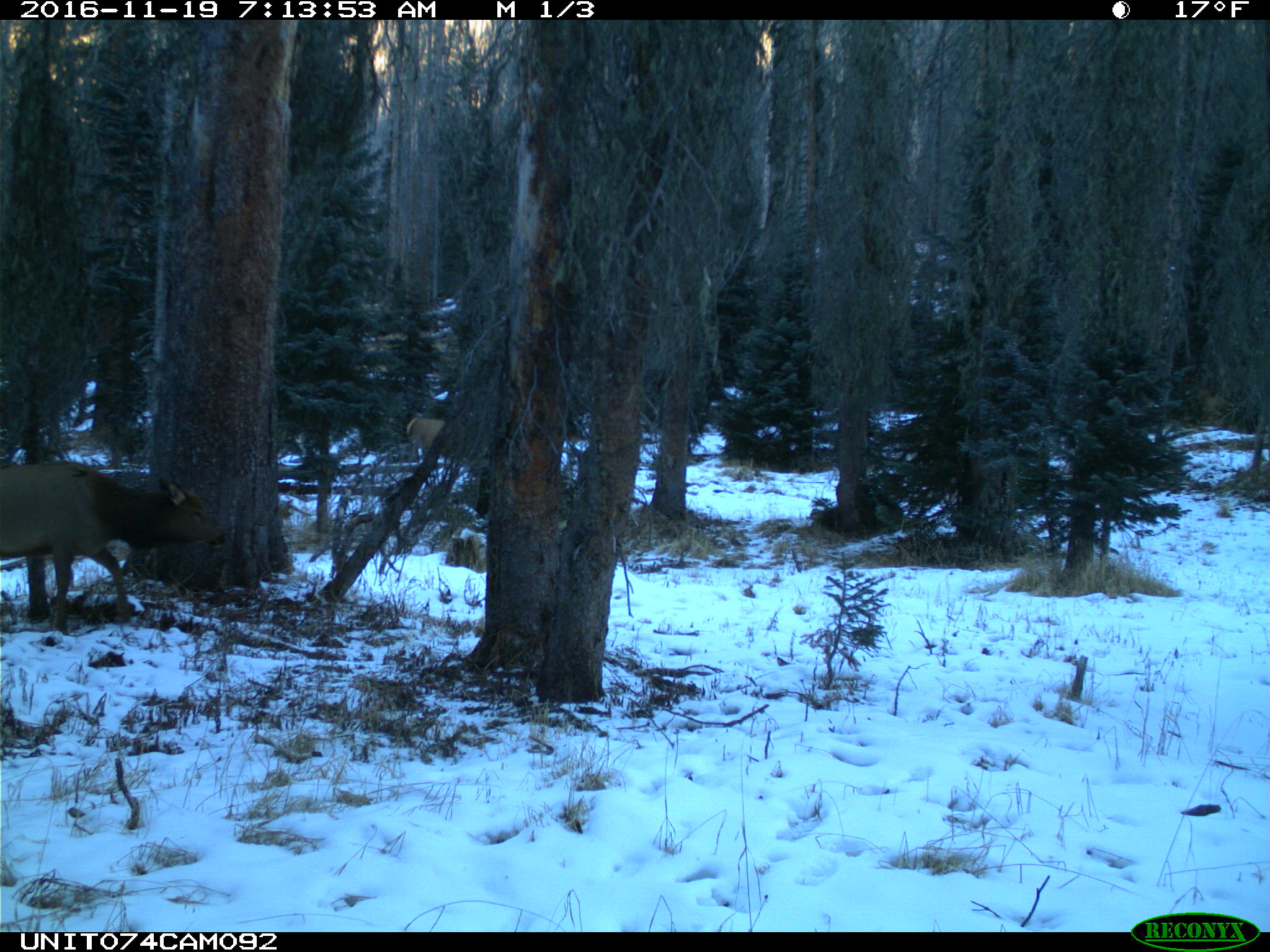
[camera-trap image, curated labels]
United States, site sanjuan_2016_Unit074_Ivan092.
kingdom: Animalia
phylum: Chordata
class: Mammalia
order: Artiodactyla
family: Cervidae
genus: Cervus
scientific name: Cervus elaphus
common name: red deer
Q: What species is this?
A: Cervus elaphus (red deer).